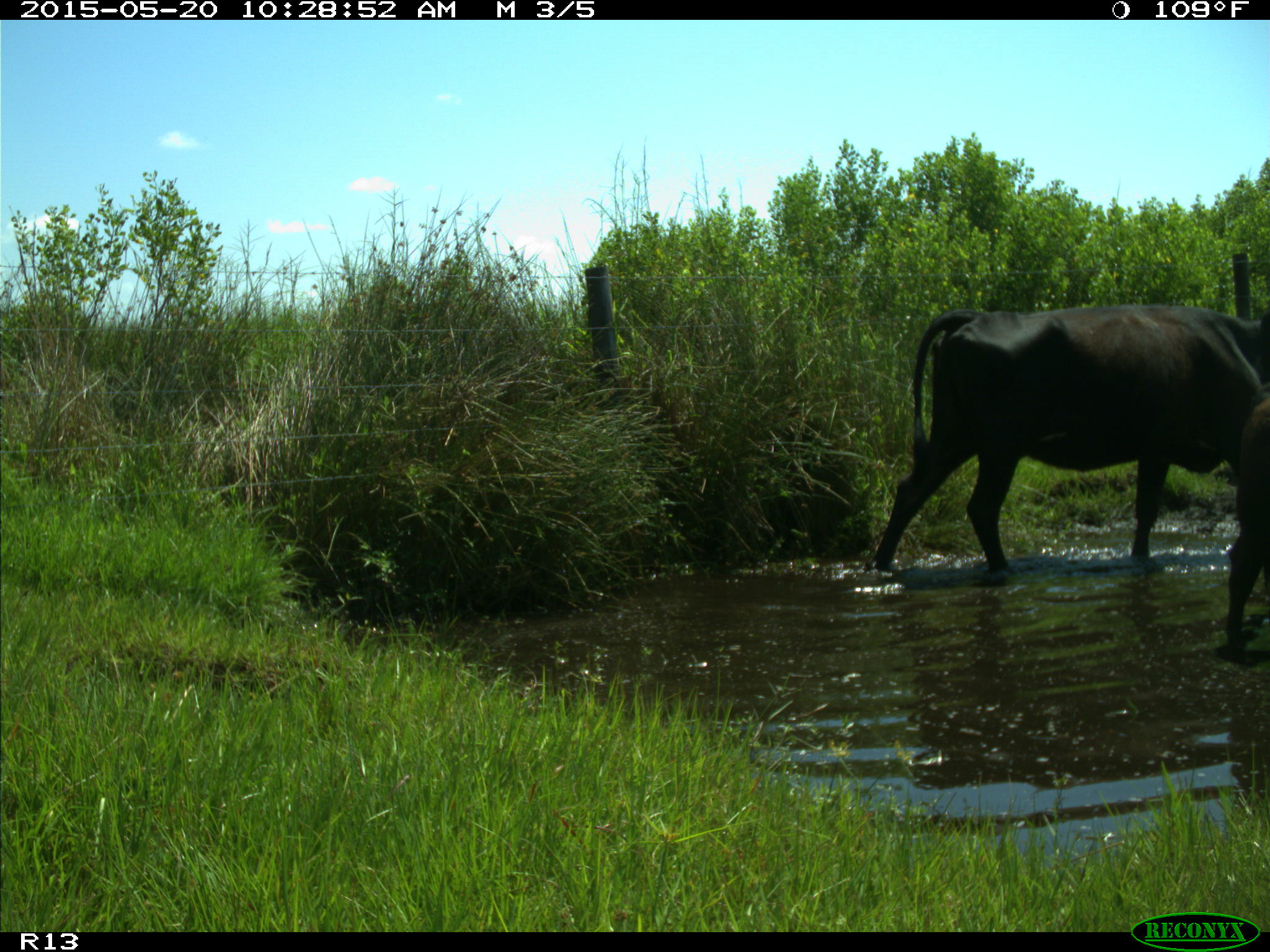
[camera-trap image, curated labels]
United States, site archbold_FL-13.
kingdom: Animalia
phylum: Chordata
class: Mammalia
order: Artiodactyla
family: Bovidae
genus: Bos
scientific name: Bos taurus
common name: domestic cow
Bos taurus (domestic cow).